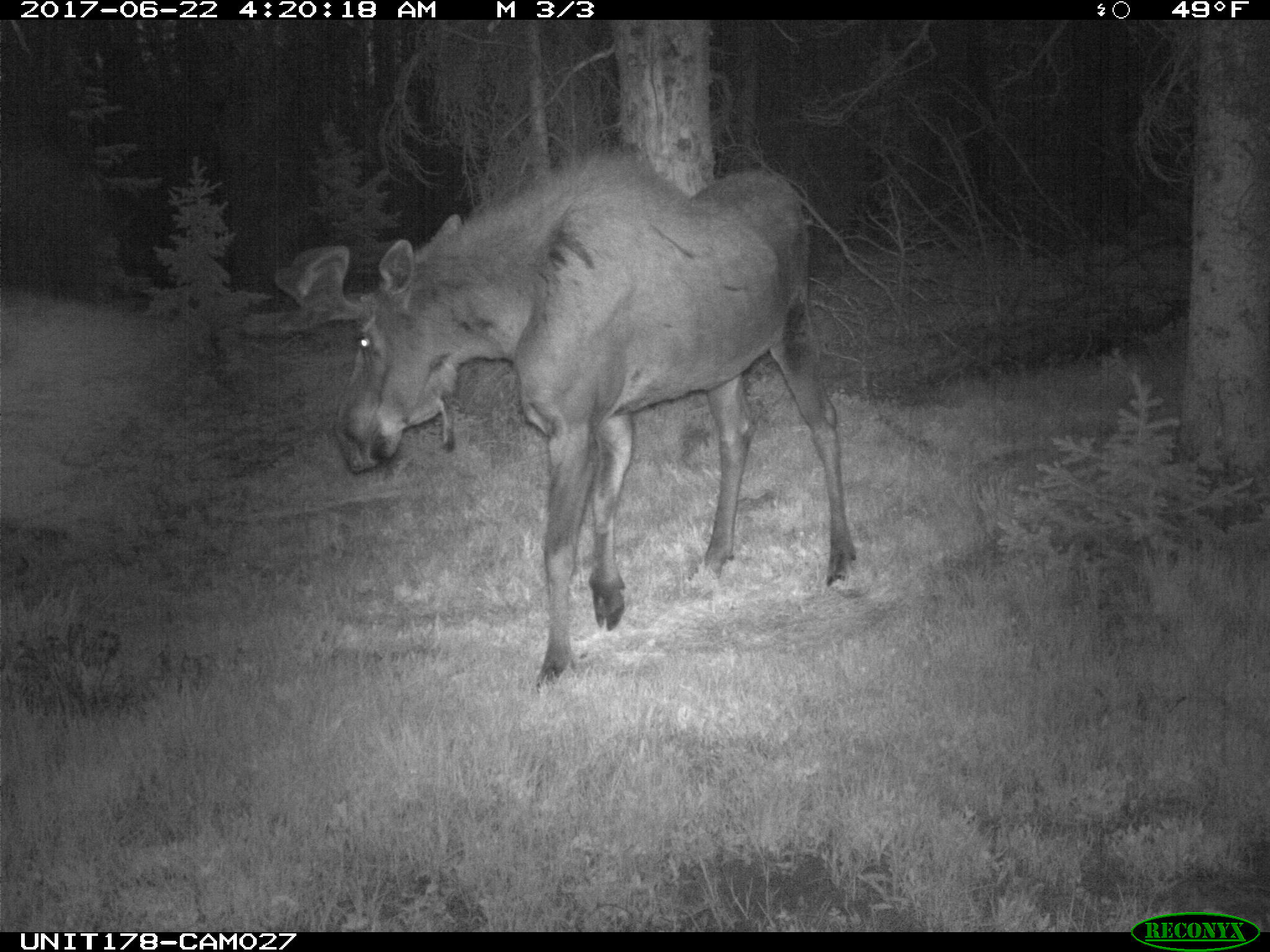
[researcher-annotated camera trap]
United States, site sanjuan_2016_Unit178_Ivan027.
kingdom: Animalia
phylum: Chordata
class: Mammalia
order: Artiodactyla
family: Cervidae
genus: Alces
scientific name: Alces alces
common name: moose